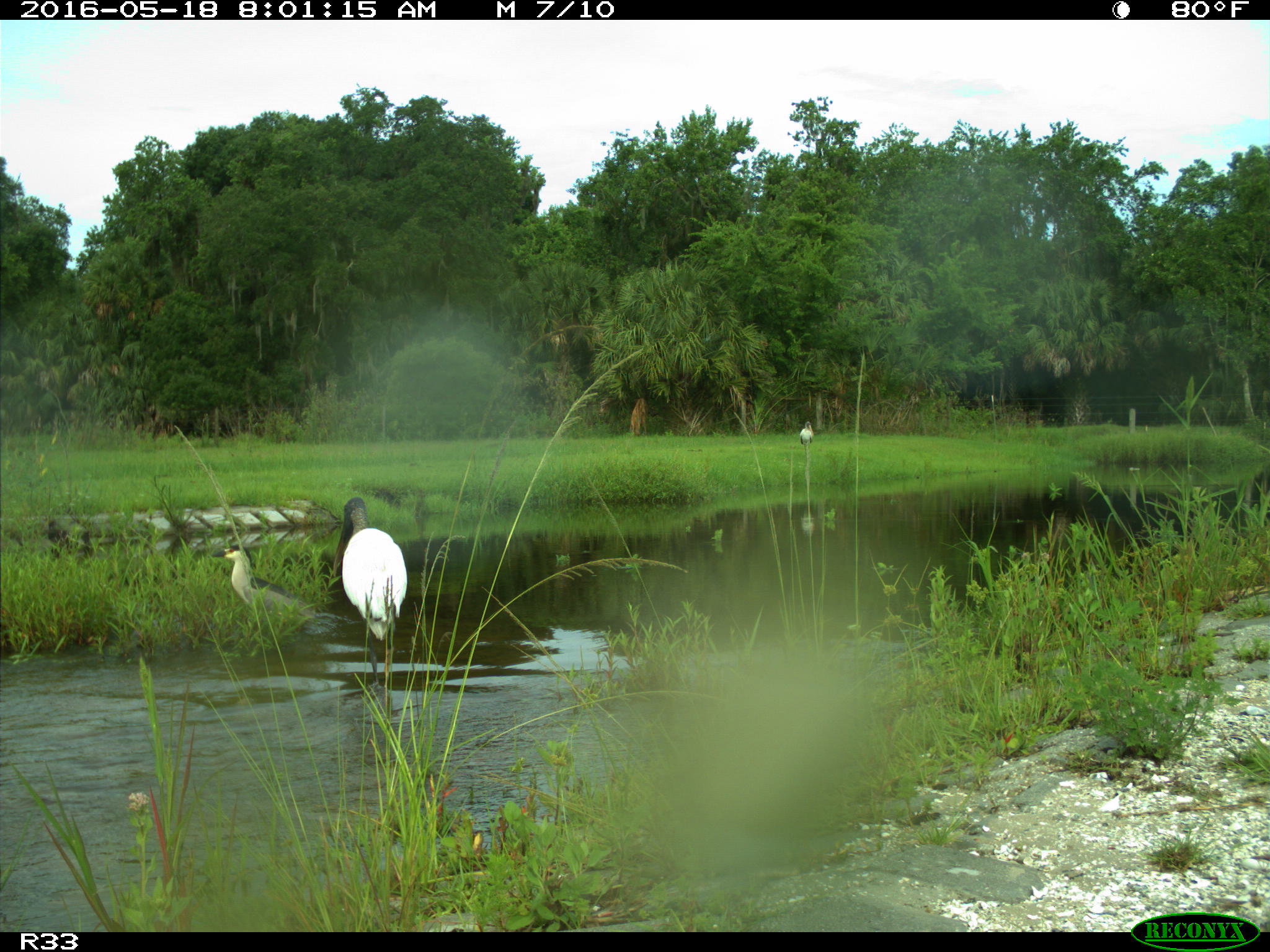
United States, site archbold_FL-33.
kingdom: Animalia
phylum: Chordata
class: Aves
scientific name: Aves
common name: birds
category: unidentified bird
Unidentified bird (birds) (Aves).